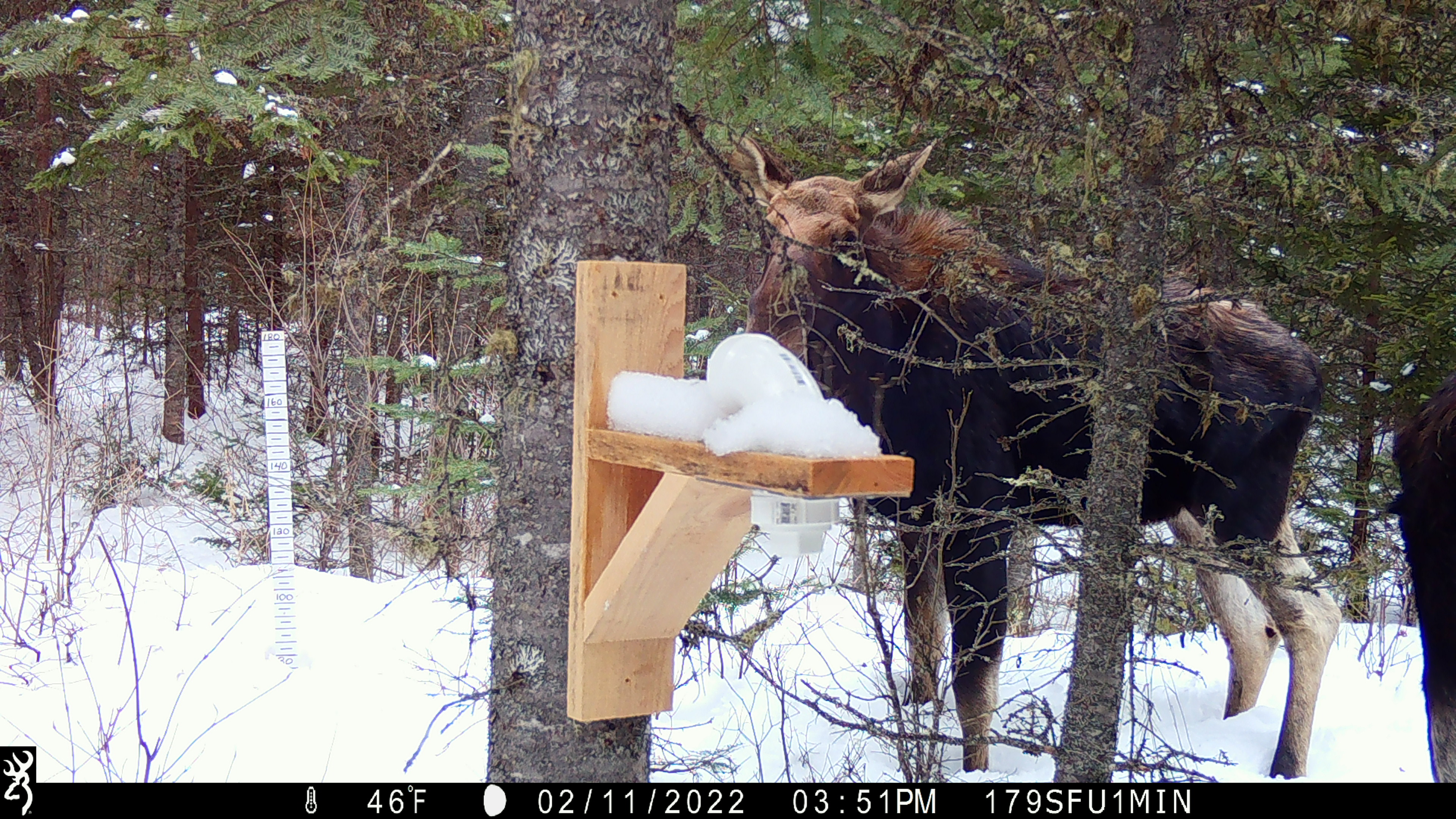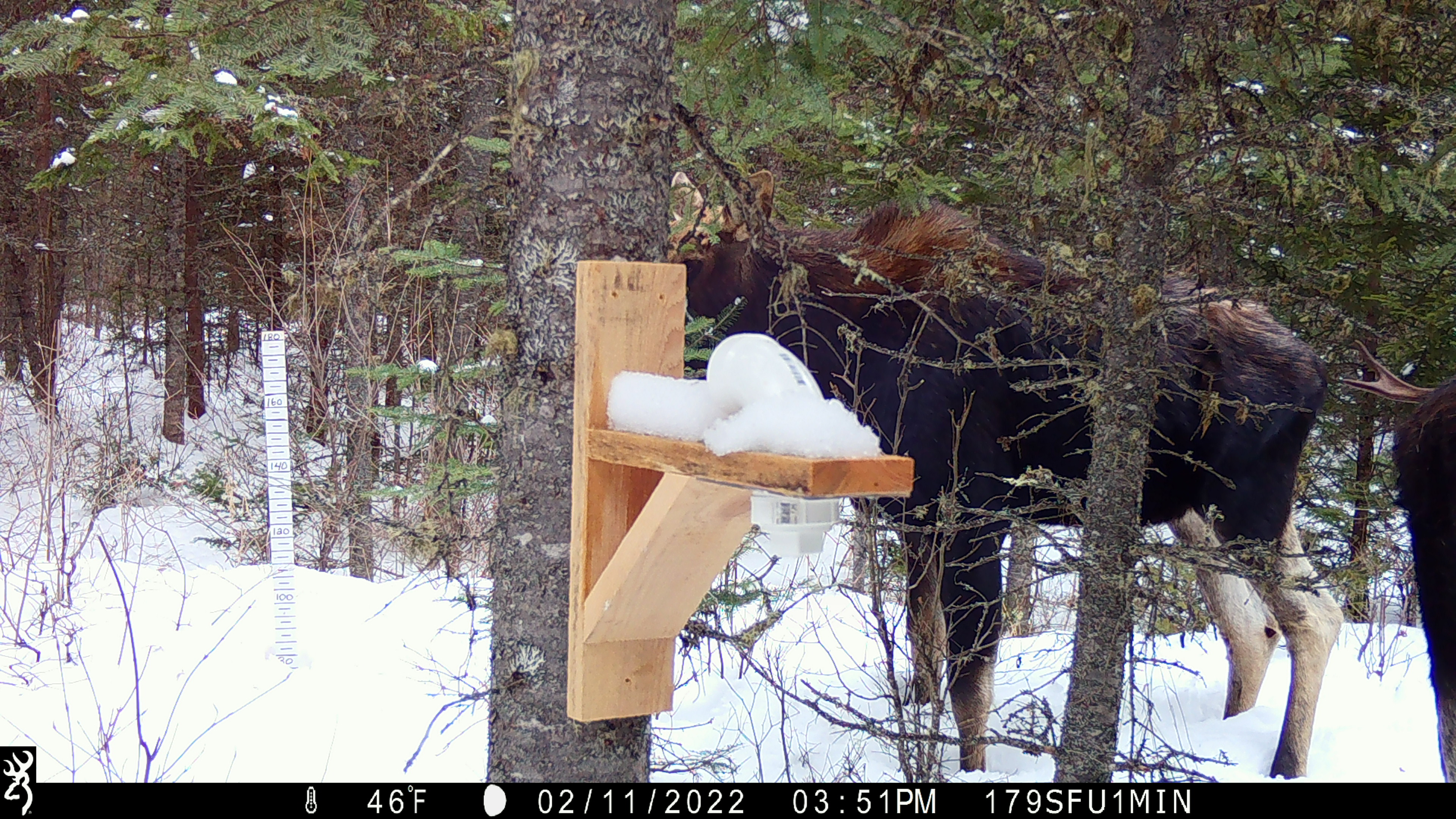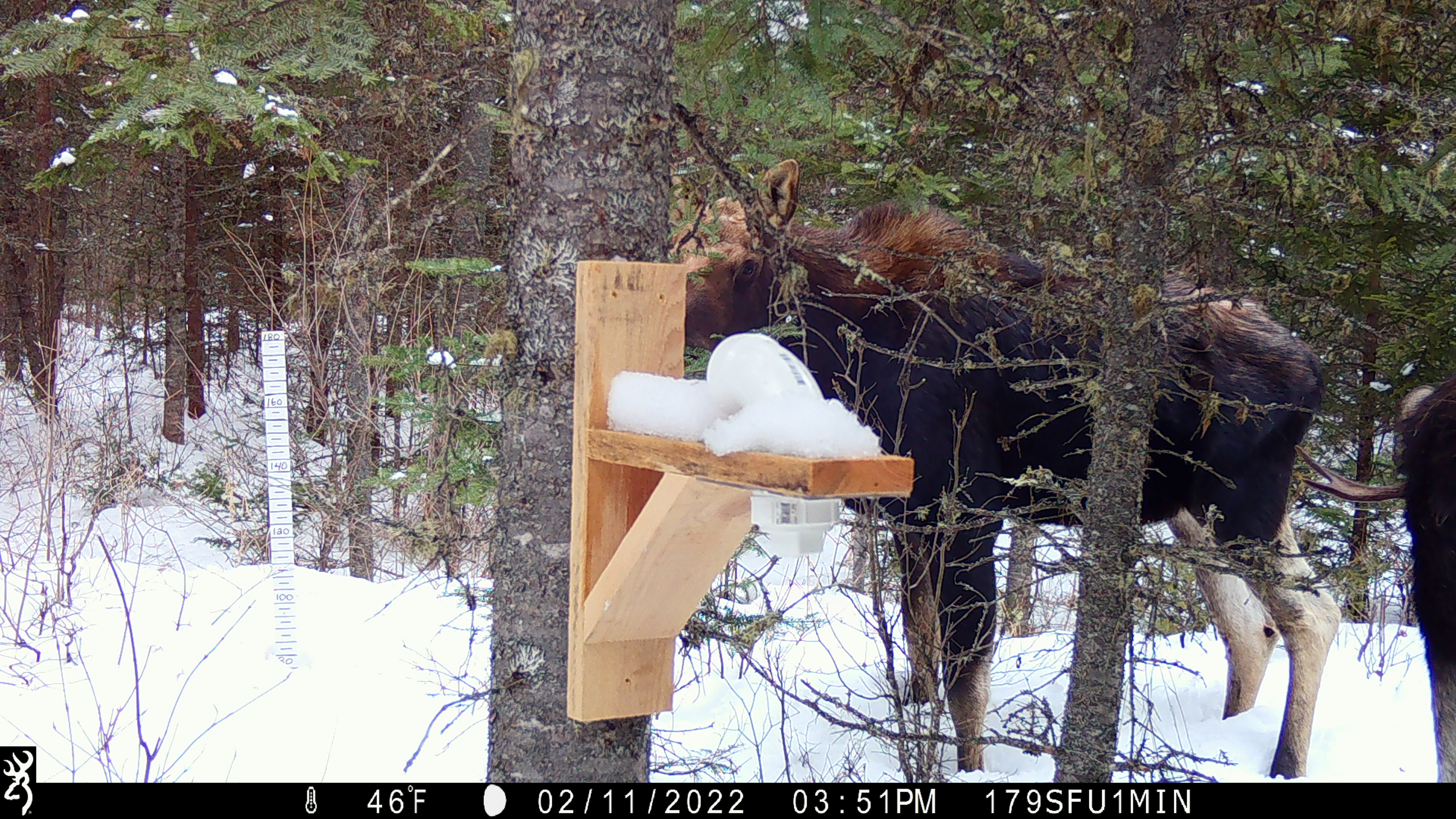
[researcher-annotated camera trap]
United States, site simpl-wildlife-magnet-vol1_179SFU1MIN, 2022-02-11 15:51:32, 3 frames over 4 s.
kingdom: Animalia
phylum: Chordata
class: Mammalia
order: Artiodactyla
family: Cervidae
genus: Alces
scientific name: Alces alces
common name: moose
Moose (Alces alces).